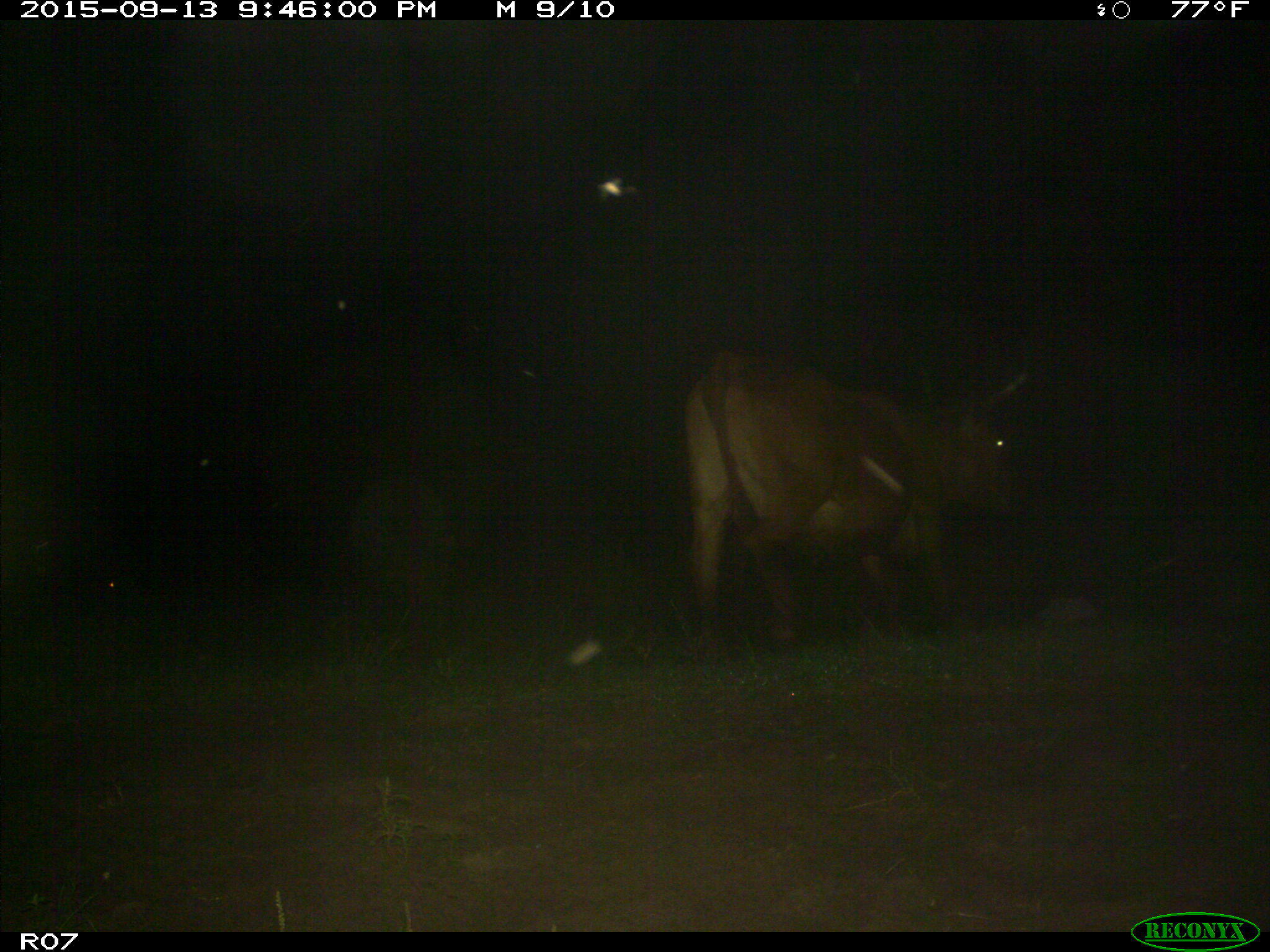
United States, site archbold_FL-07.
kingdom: Animalia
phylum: Chordata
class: Mammalia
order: Artiodactyla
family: Bovidae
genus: Bos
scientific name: Bos taurus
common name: domestic cow